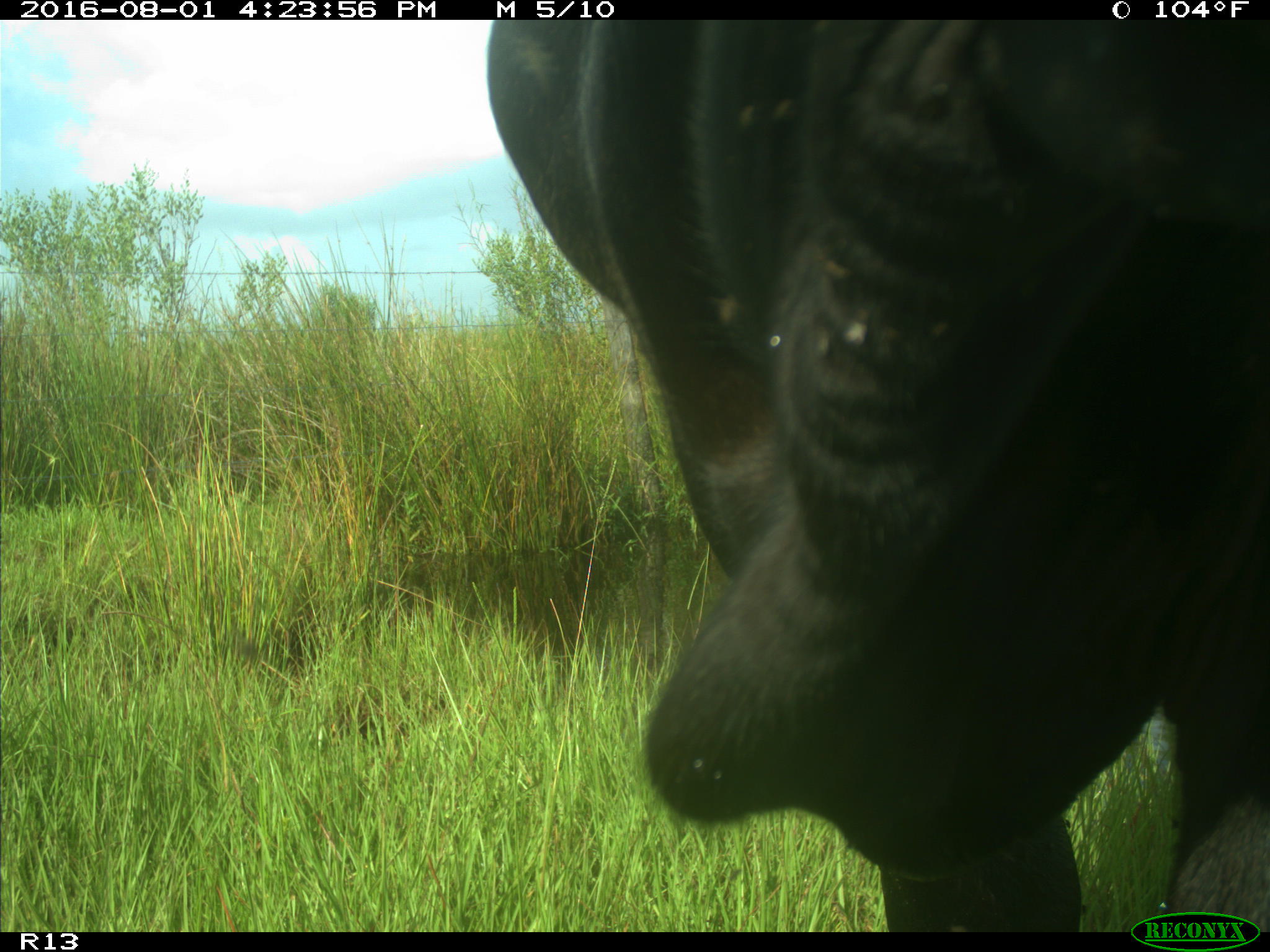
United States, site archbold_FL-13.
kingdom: Animalia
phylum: Chordata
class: Mammalia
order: Artiodactyla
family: Bovidae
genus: Bos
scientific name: Bos taurus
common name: domestic cow